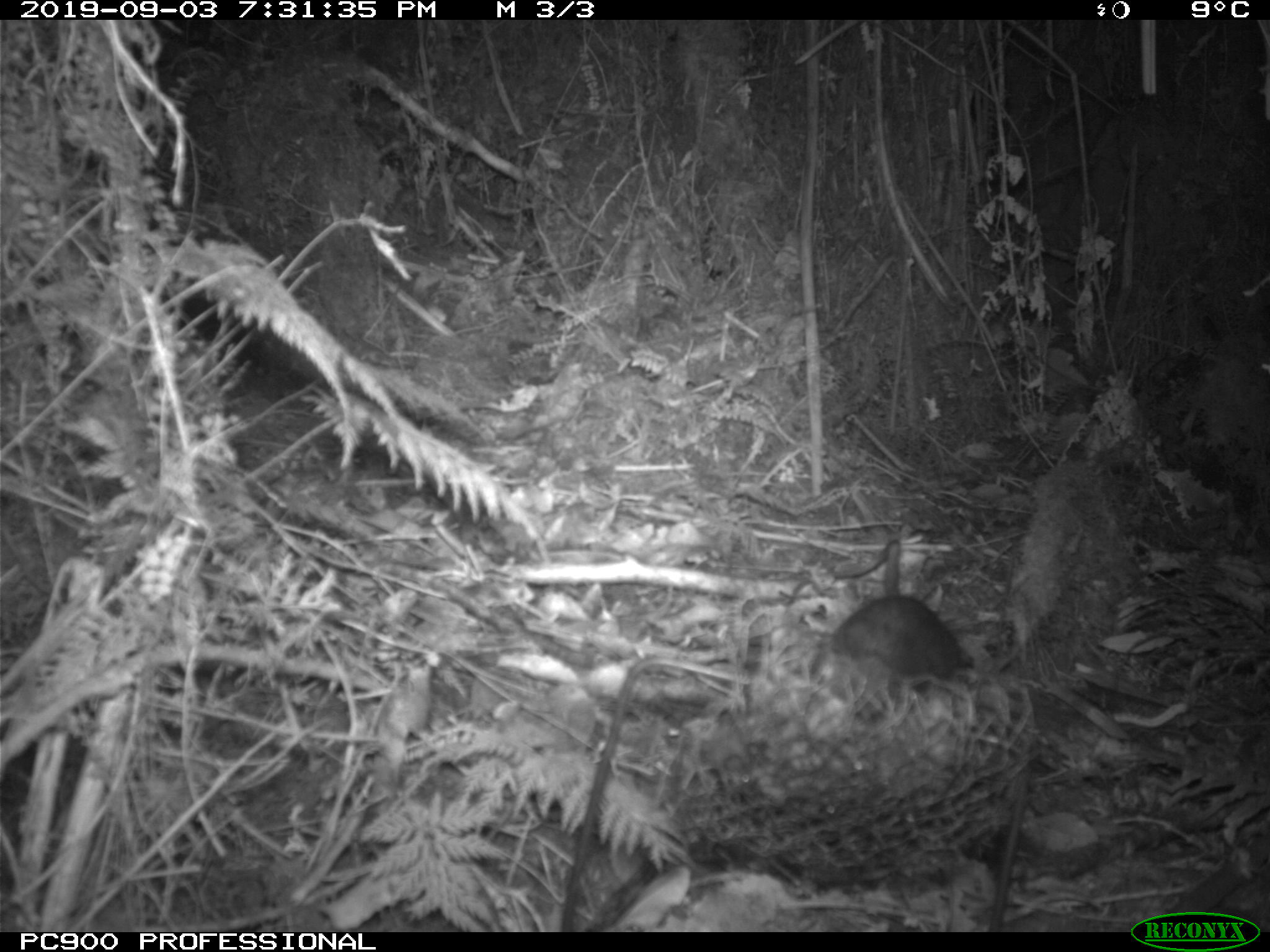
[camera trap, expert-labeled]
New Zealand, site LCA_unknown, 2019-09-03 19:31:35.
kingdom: Animalia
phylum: Chordata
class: Mammalia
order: Rodentia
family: Muridae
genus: Rattus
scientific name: Rattus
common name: rat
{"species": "rat (Rattus)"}